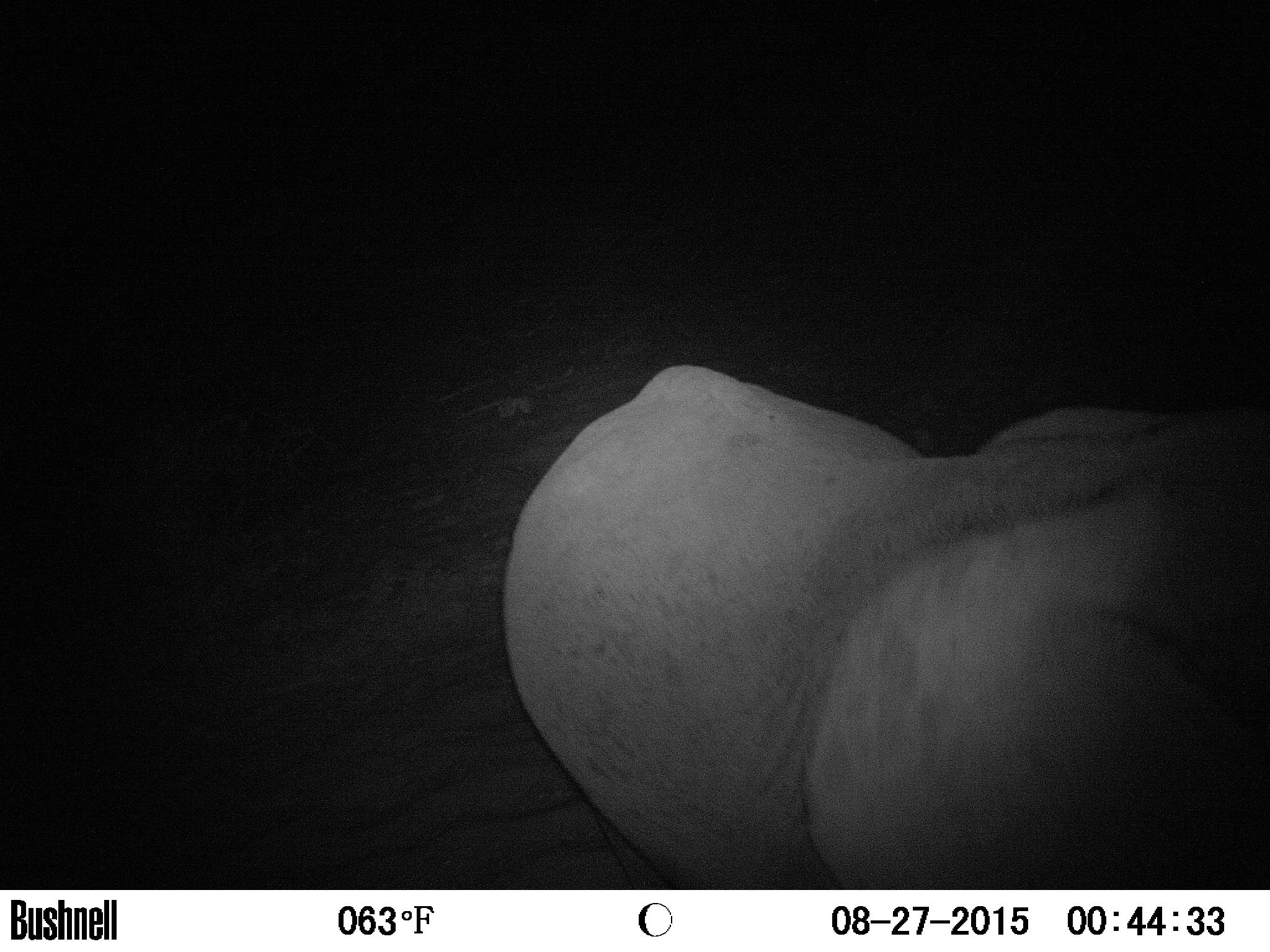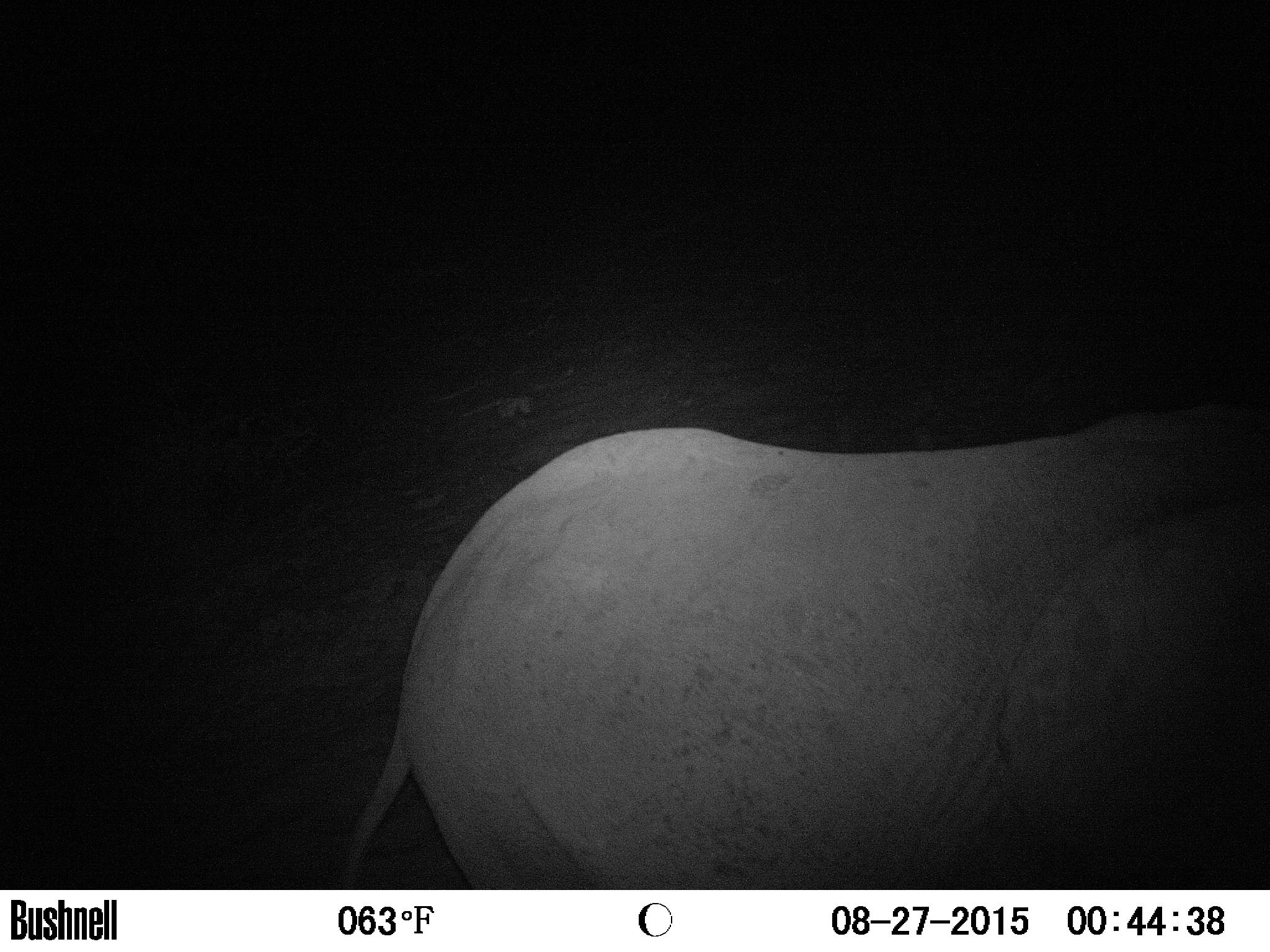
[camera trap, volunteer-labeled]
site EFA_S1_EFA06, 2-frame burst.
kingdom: Animalia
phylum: Chordata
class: Mammalia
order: Proboscidea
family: Elephantidae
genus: Loxodonta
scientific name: Loxodonta africana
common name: african bush elephant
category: elephant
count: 1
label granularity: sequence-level